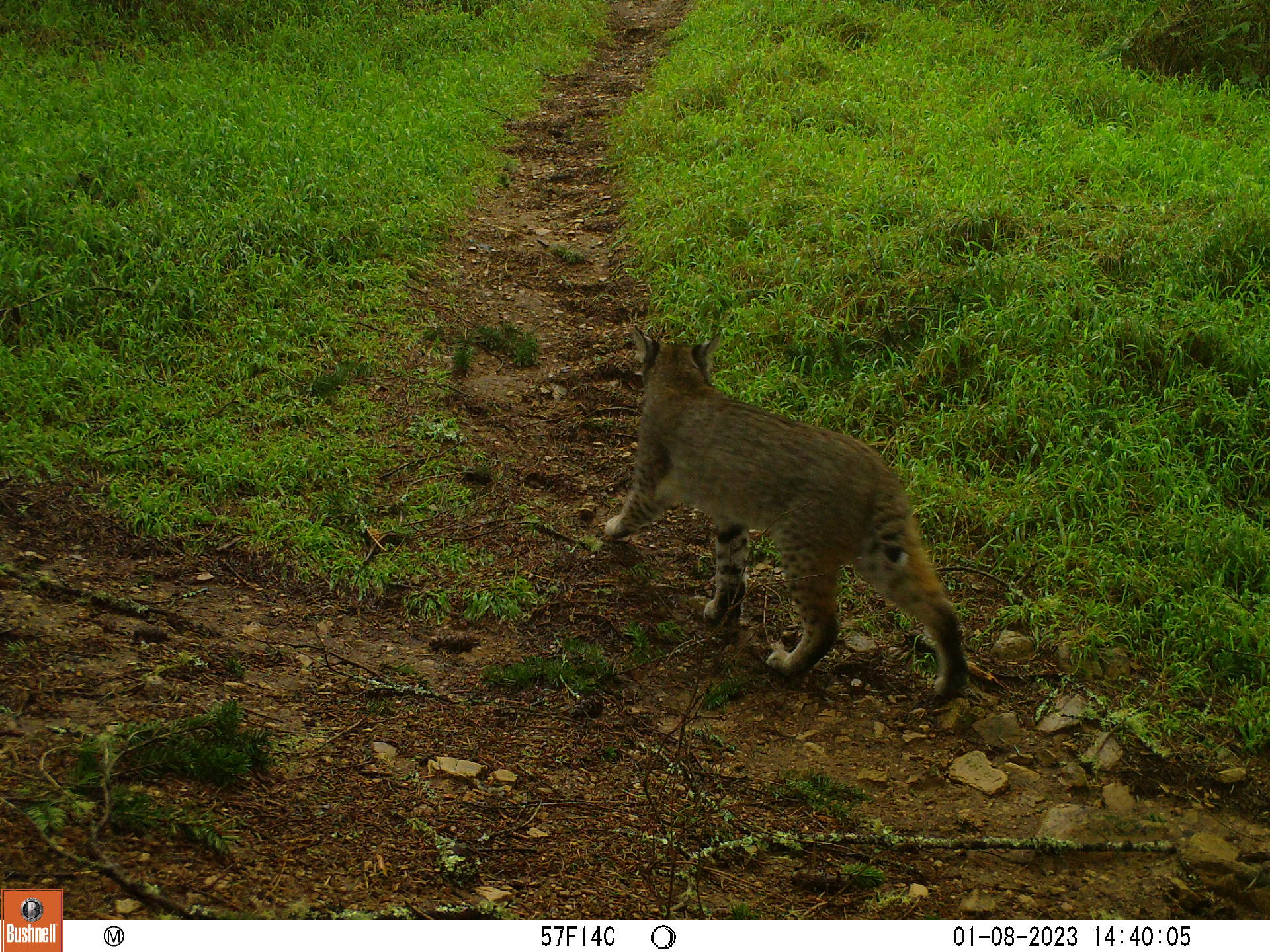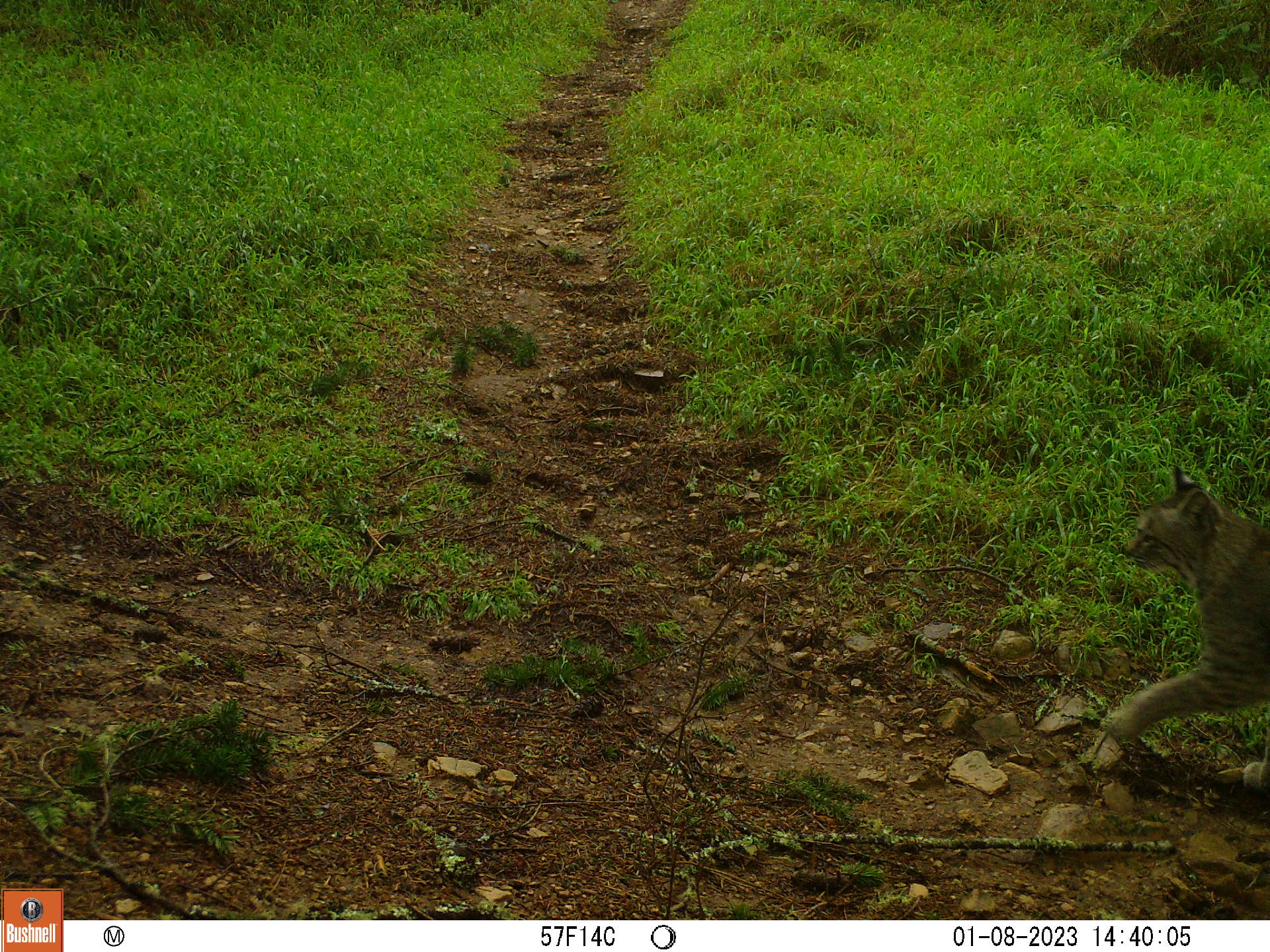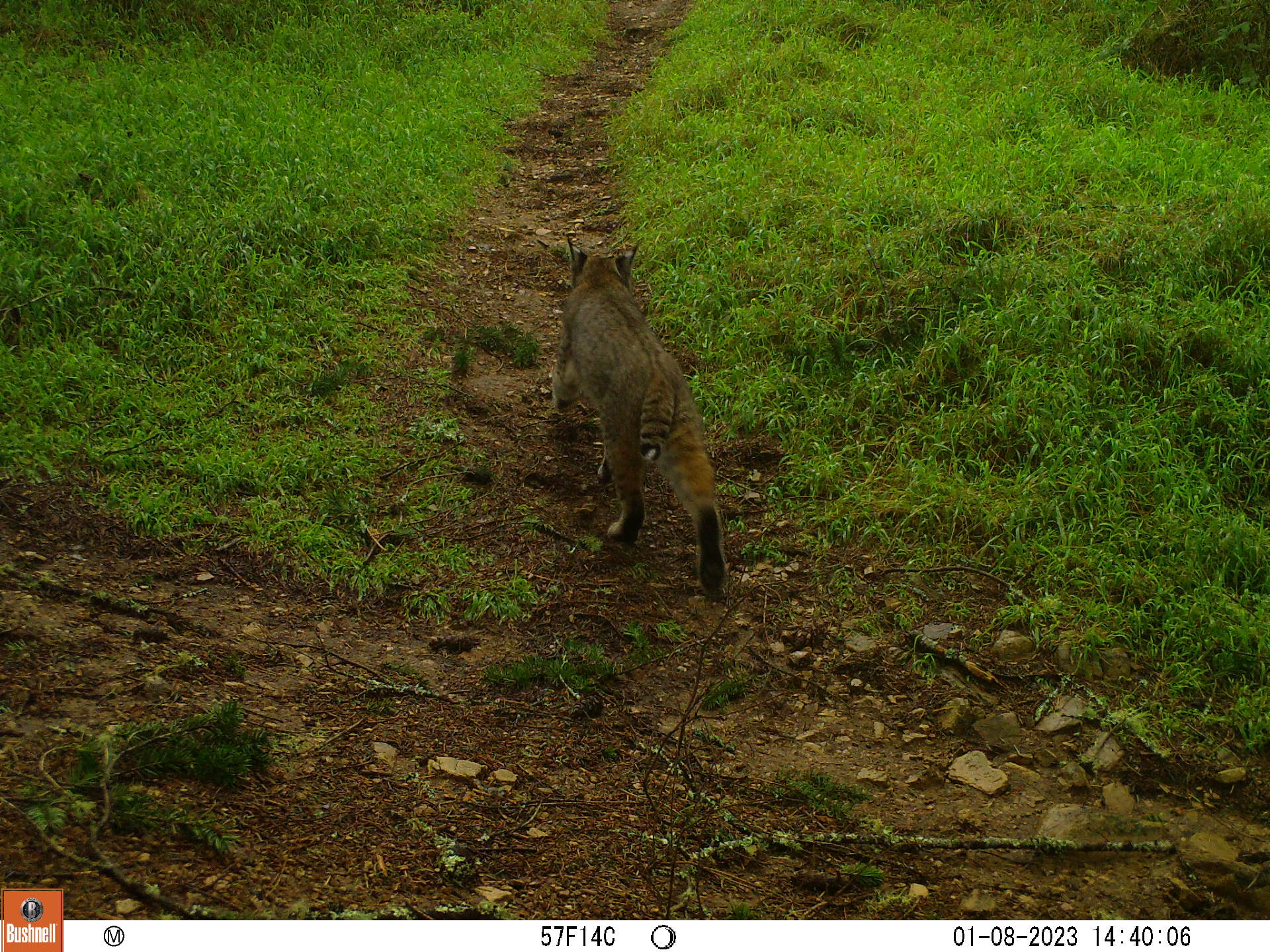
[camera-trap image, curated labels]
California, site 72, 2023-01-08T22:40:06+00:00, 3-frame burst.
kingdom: Animalia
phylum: Chordata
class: Mammalia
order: Carnivora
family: Felidae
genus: Lynx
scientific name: Lynx rufus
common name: bobcat